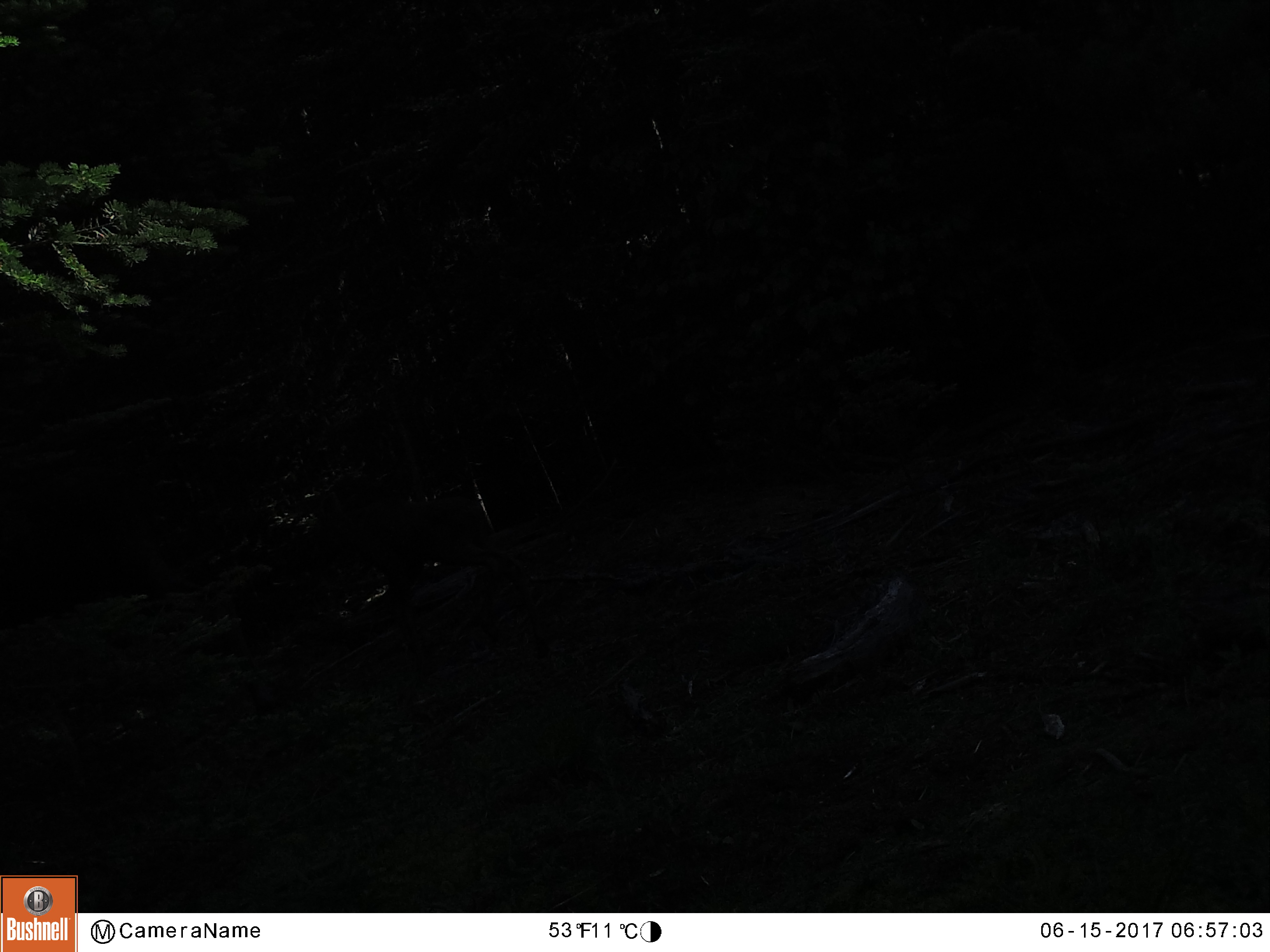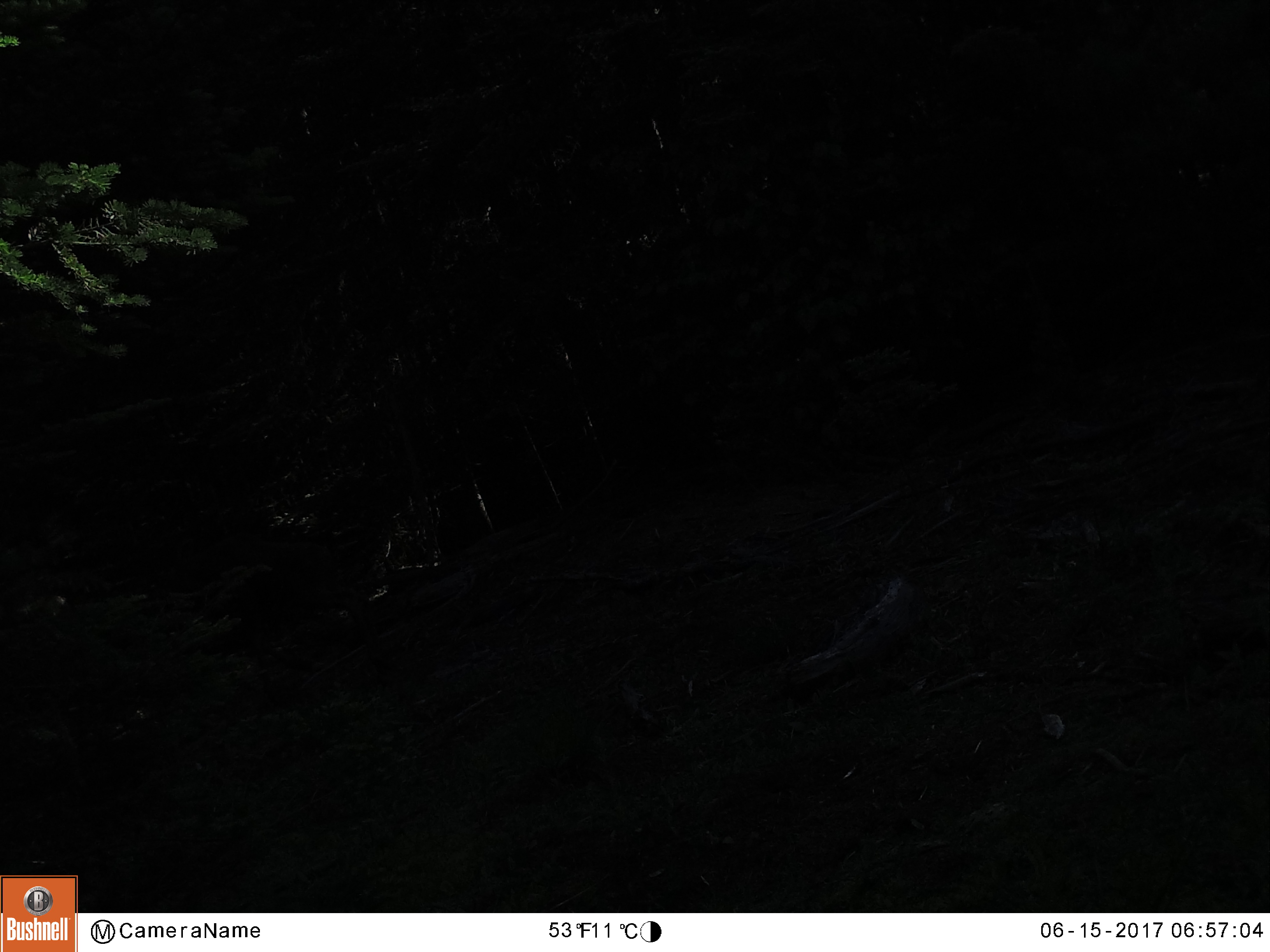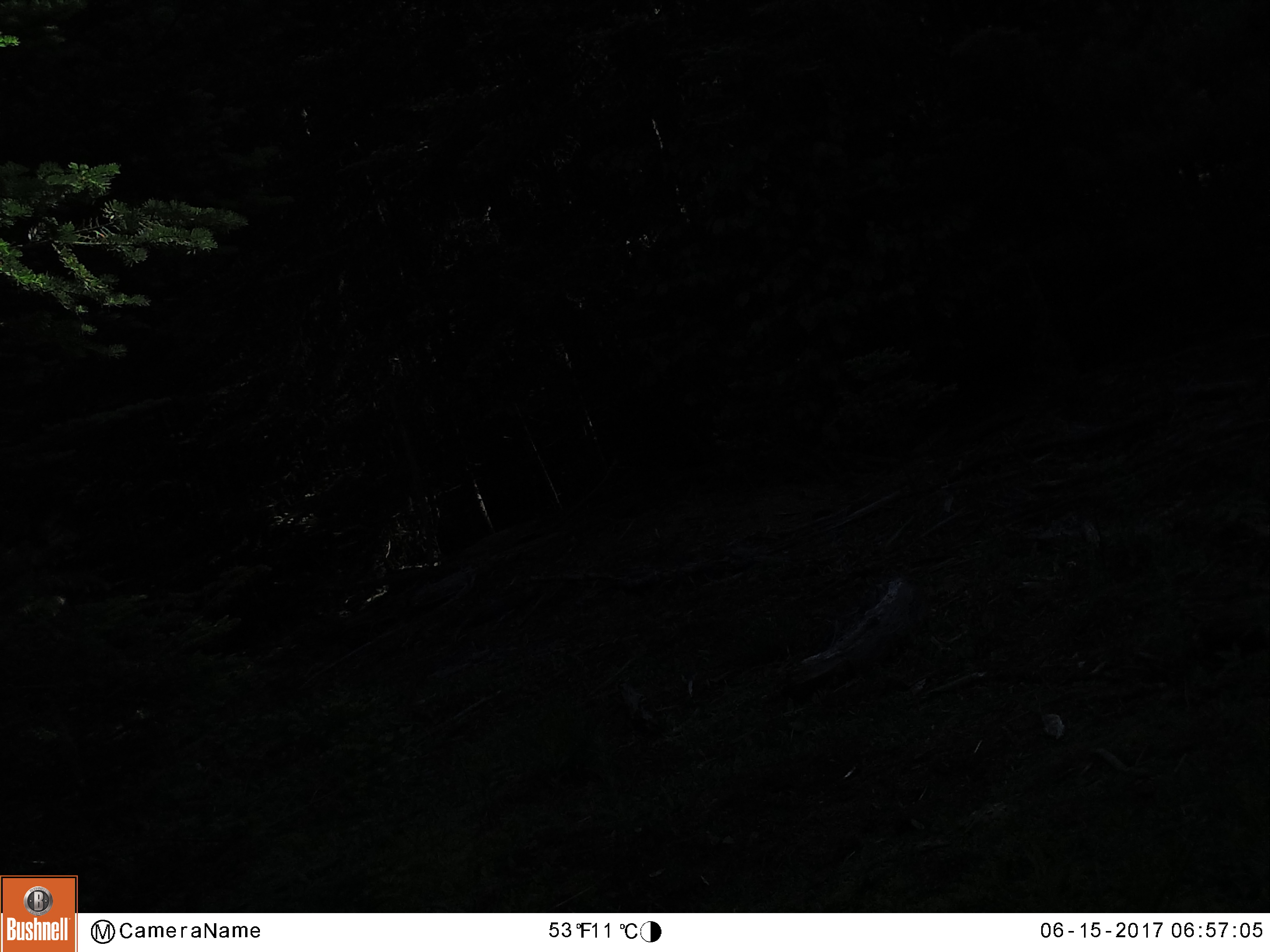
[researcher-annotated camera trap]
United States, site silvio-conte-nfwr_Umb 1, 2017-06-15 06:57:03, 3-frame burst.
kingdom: Animalia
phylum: Chordata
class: Mammalia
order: Artiodactyla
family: Cervidae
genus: Alces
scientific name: Alces alces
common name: moose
Moose (Alces alces).